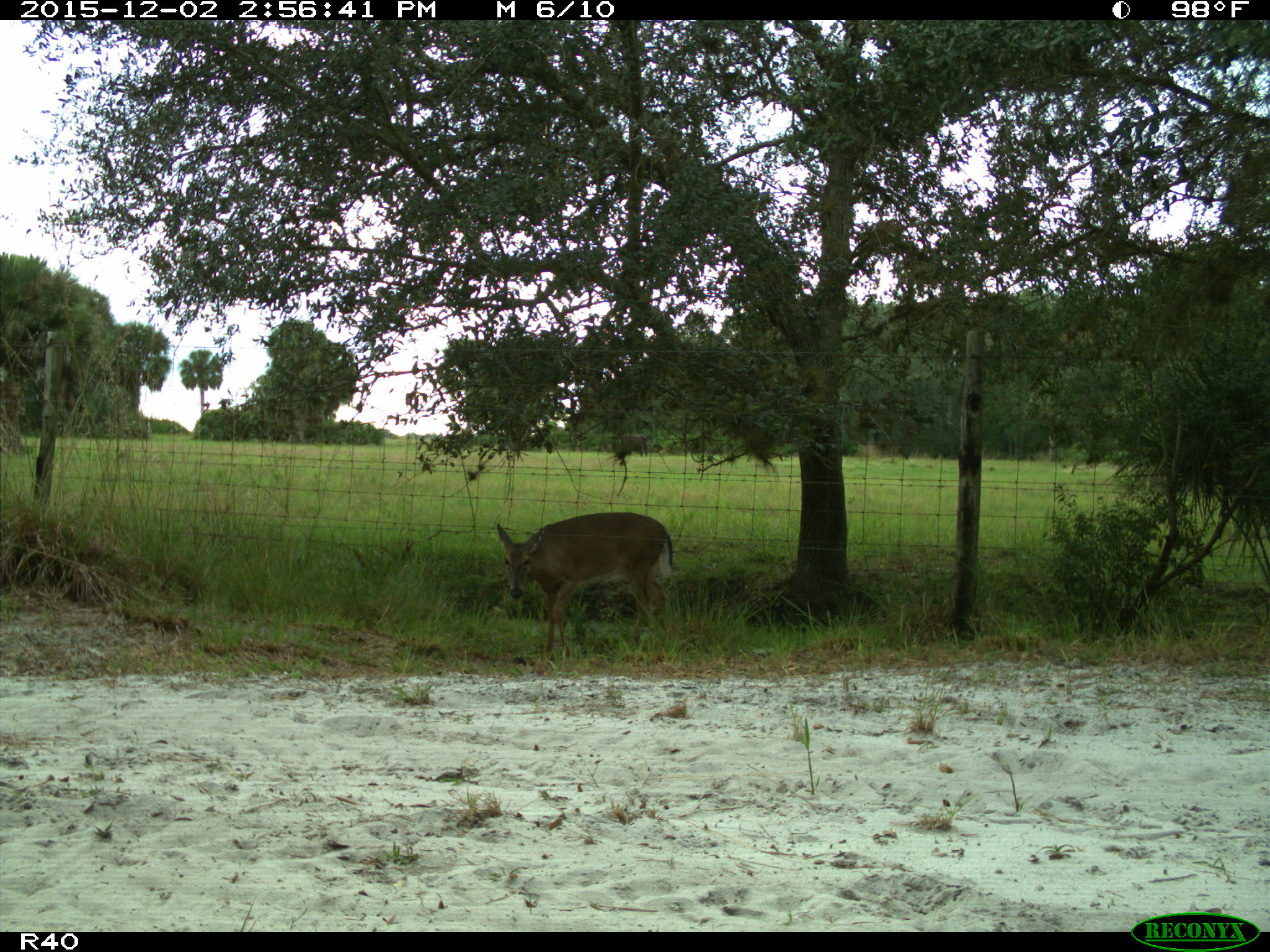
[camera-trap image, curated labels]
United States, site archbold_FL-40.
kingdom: Animalia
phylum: Chordata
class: Mammalia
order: Artiodactyla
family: Cervidae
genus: Odocoileus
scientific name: Odocoileus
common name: deer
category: unidentified deer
Unidentified deer (deer) (Odocoileus).